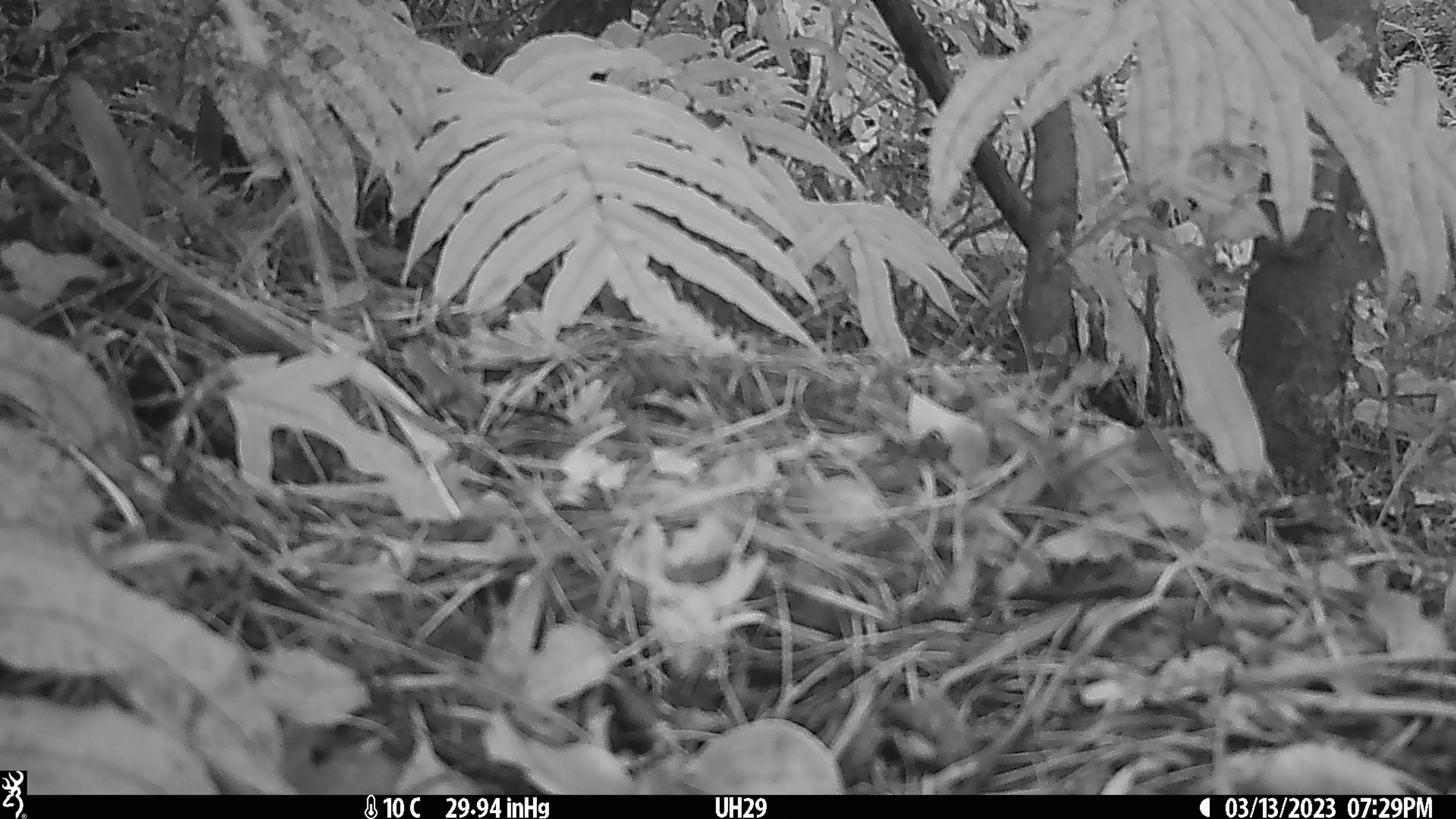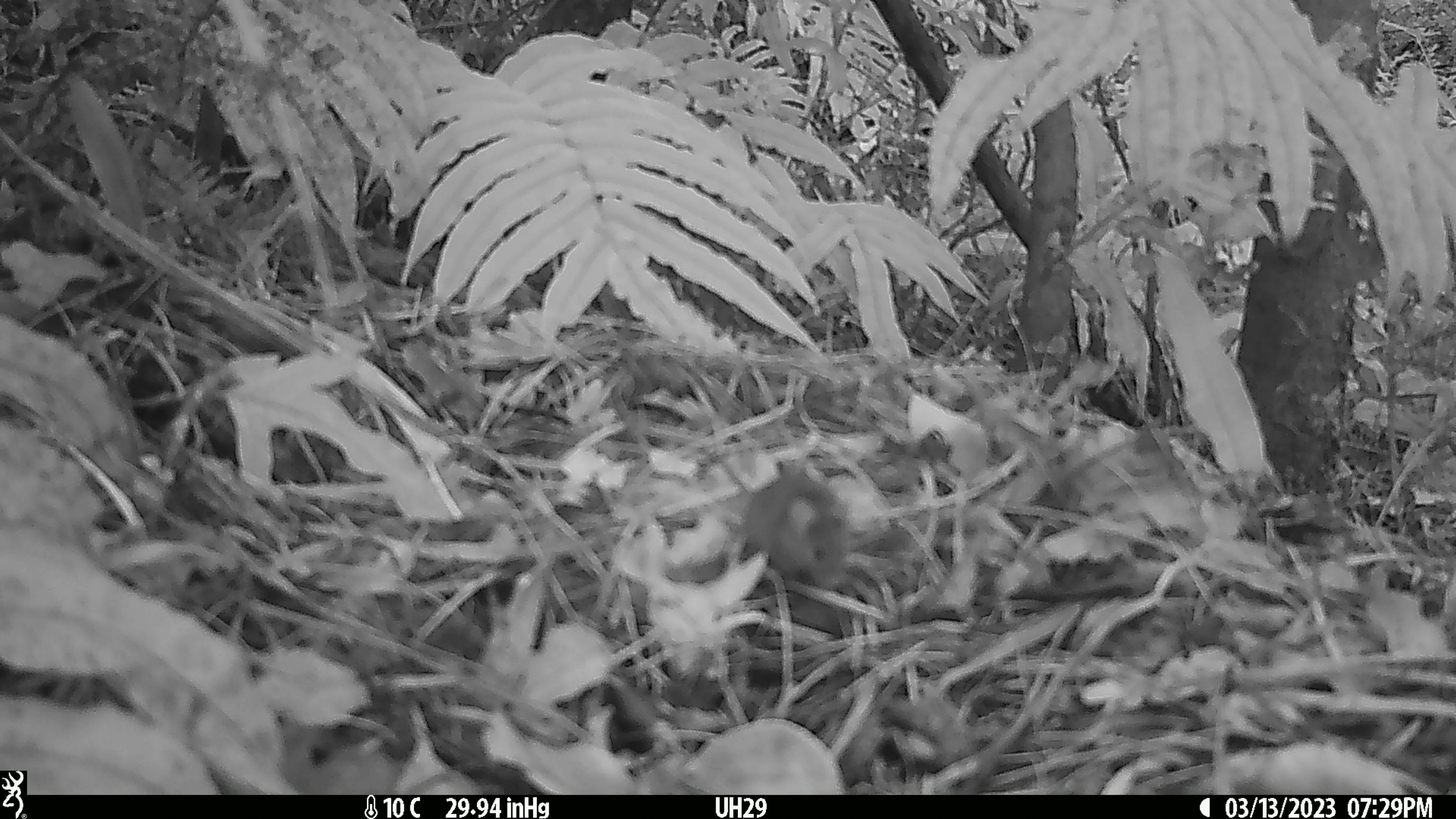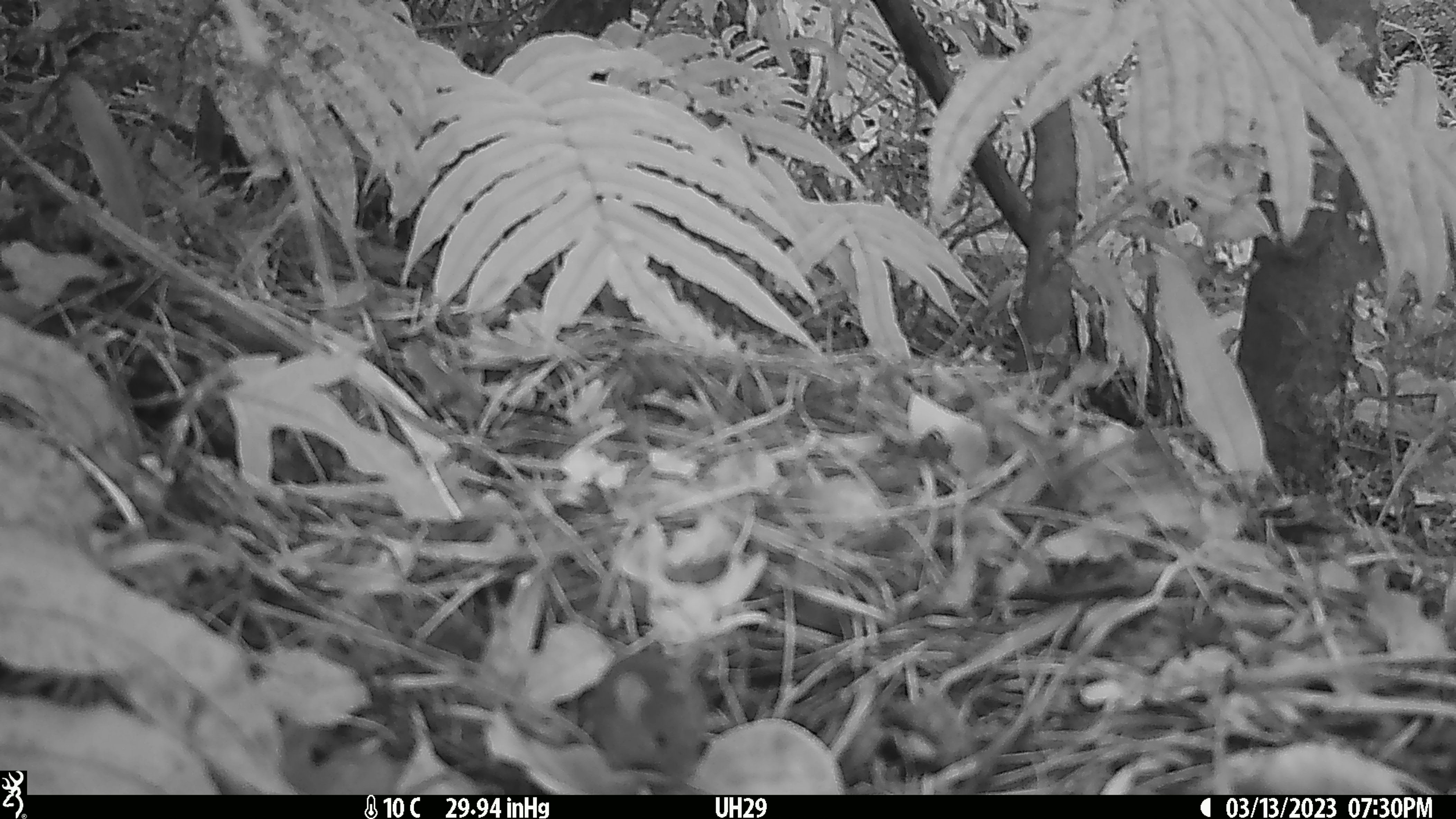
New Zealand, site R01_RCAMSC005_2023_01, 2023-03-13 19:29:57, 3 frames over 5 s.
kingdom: Animalia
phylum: Chordata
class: Mammalia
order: Rodentia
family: Muridae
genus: Mus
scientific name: Mus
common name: mouse